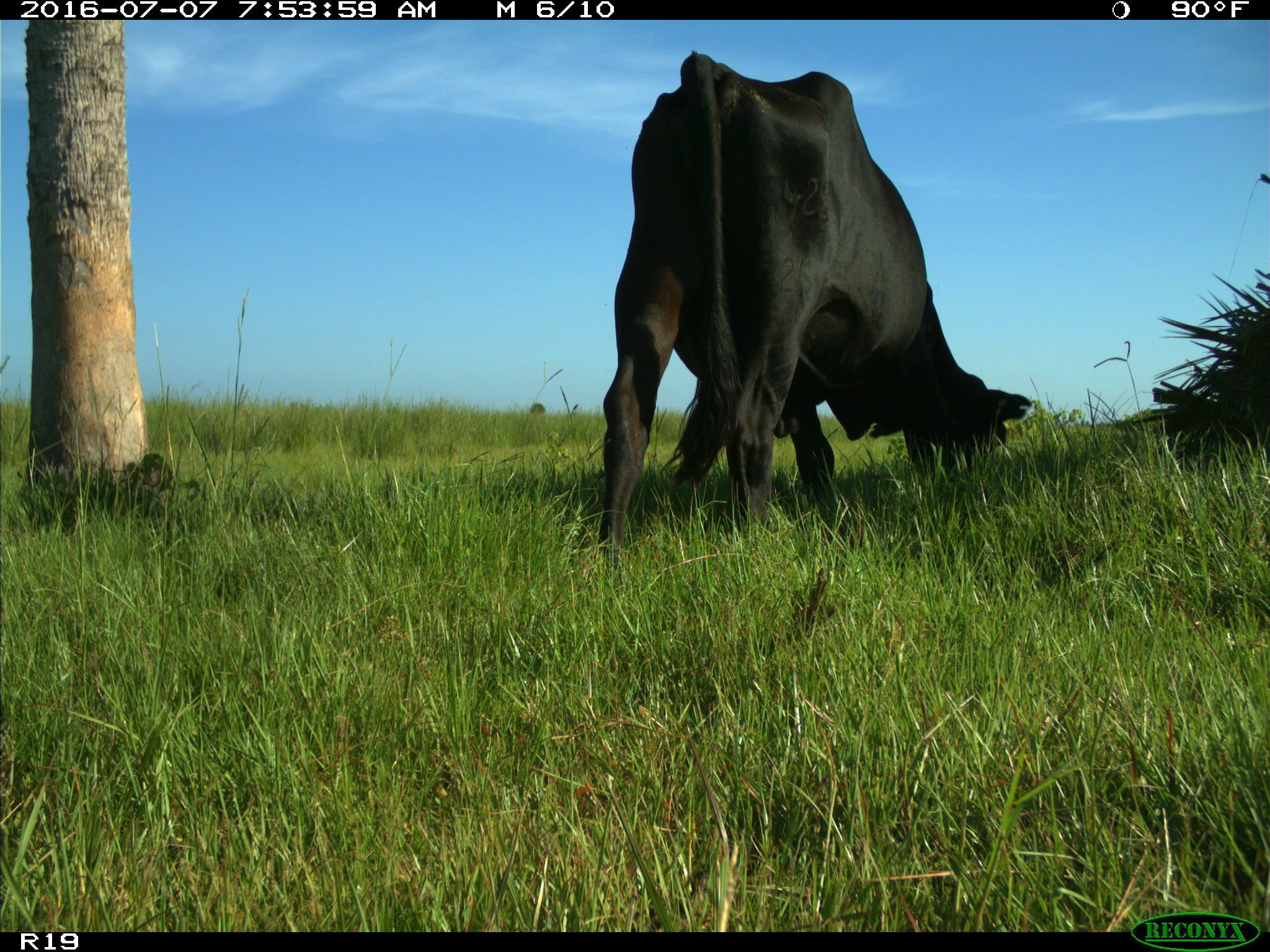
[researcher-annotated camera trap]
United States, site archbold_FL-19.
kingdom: Animalia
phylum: Chordata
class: Mammalia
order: Artiodactyla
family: Bovidae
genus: Bos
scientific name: Bos taurus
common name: domestic cow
Bos taurus (domestic cow).